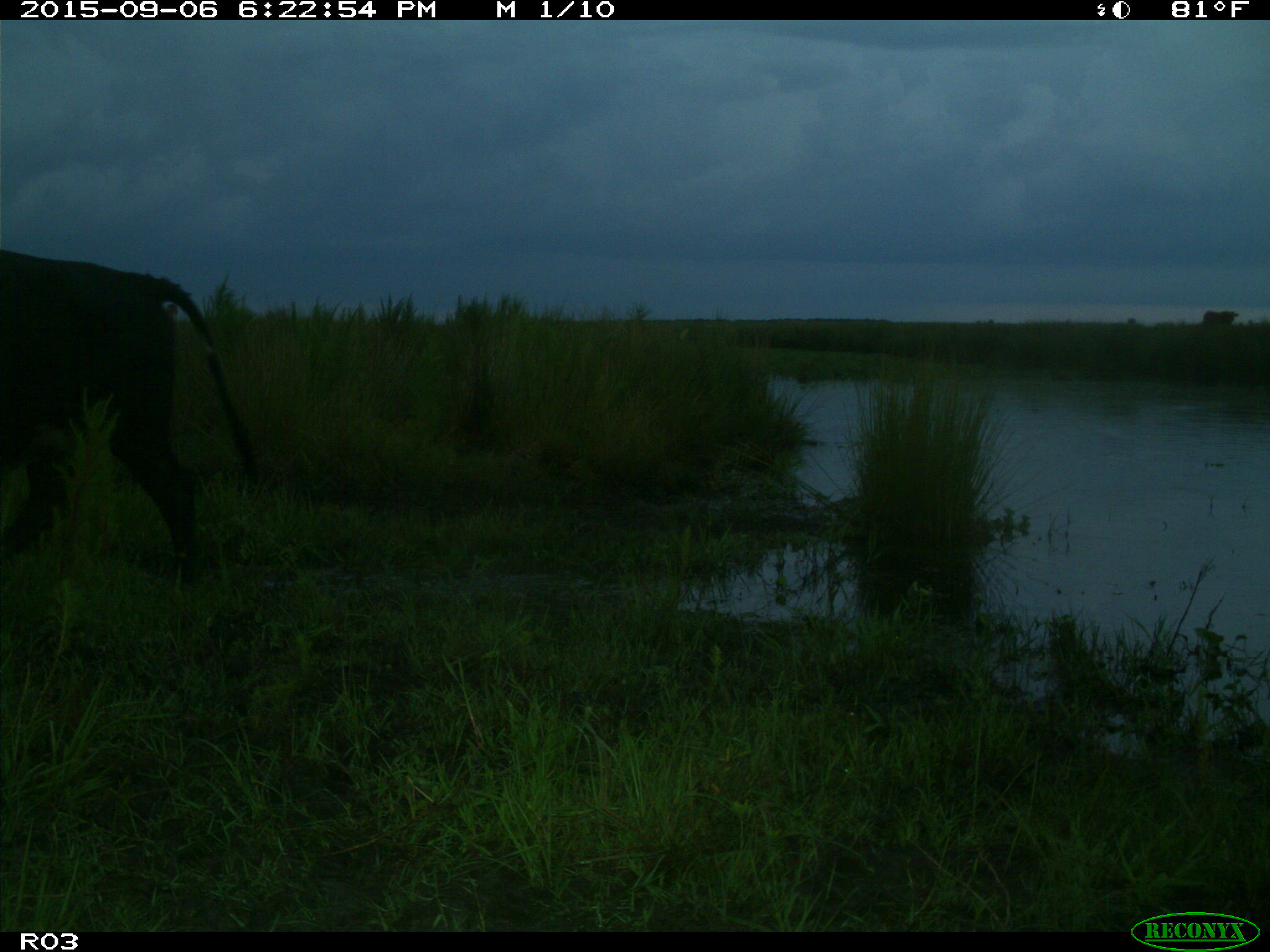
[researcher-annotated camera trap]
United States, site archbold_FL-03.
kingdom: Animalia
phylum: Chordata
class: Mammalia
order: Artiodactyla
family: Bovidae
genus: Bos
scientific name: Bos taurus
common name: domestic cow